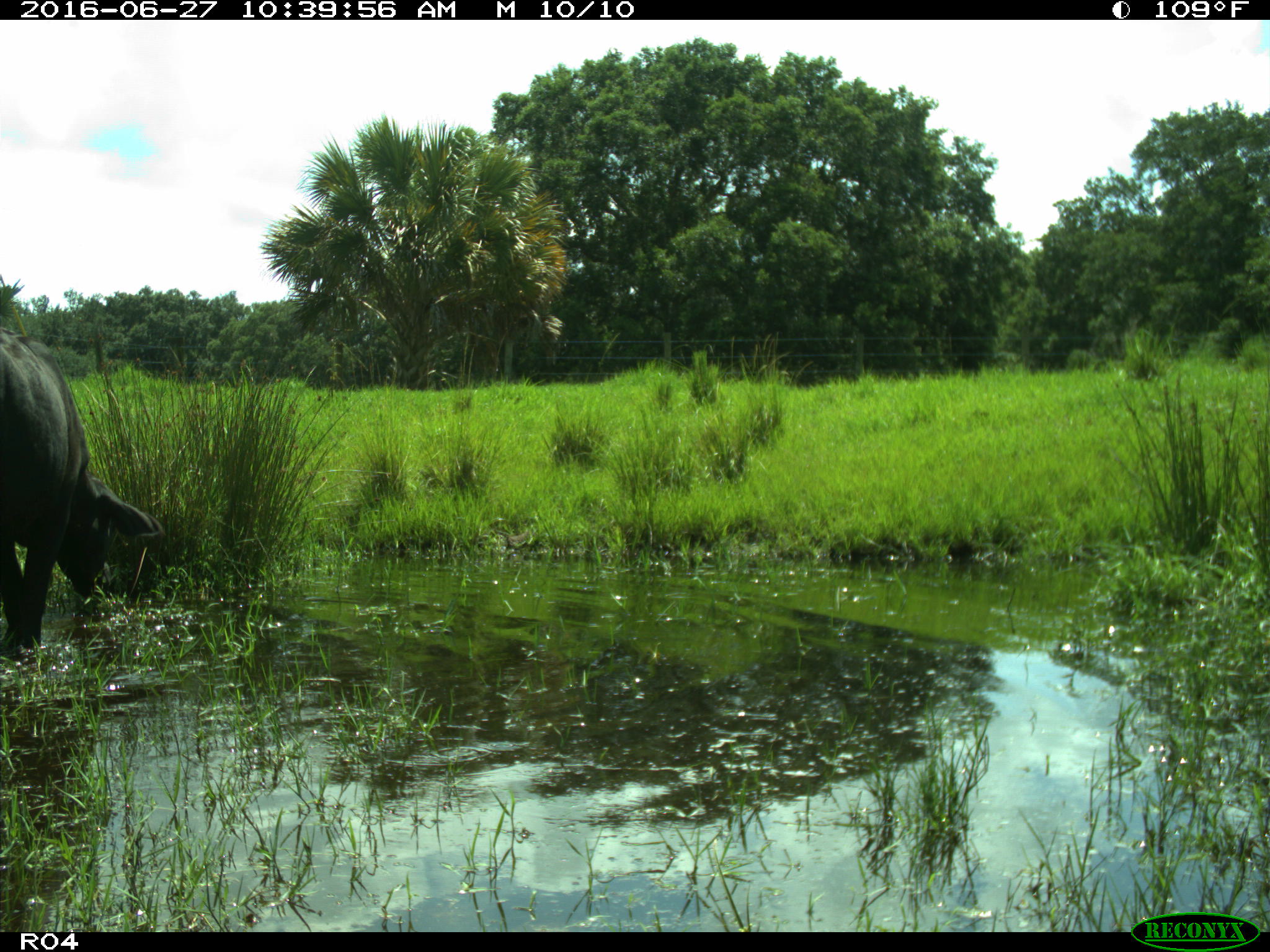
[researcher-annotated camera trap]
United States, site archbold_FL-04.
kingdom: Animalia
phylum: Chordata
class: Mammalia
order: Artiodactyla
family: Bovidae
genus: Bos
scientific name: Bos taurus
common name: domestic cow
Bos taurus (domestic cow).